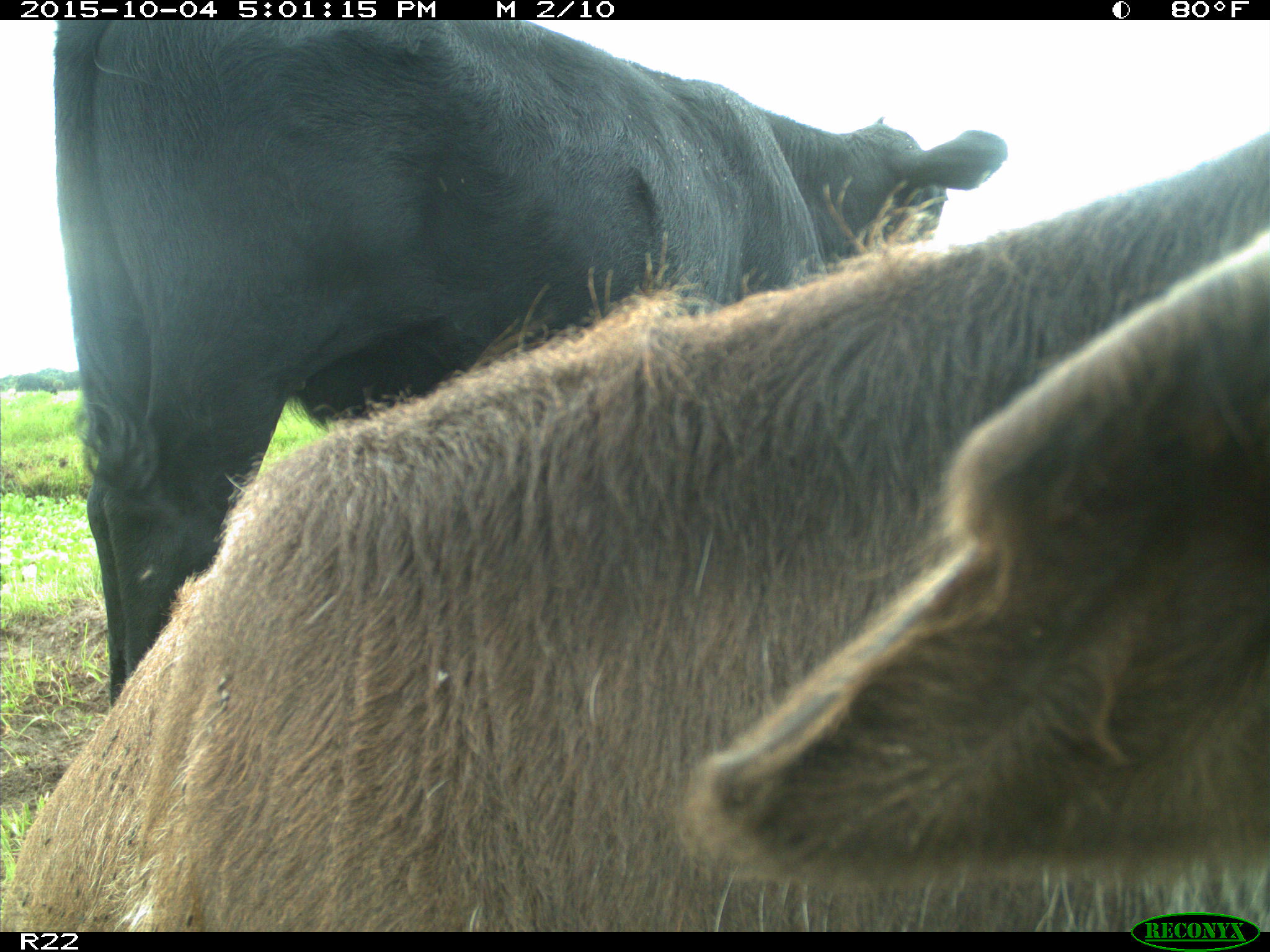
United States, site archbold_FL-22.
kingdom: Animalia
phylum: Chordata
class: Mammalia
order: Artiodactyla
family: Bovidae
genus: Bos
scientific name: Bos taurus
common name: domestic cow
Bos taurus (domestic cow).